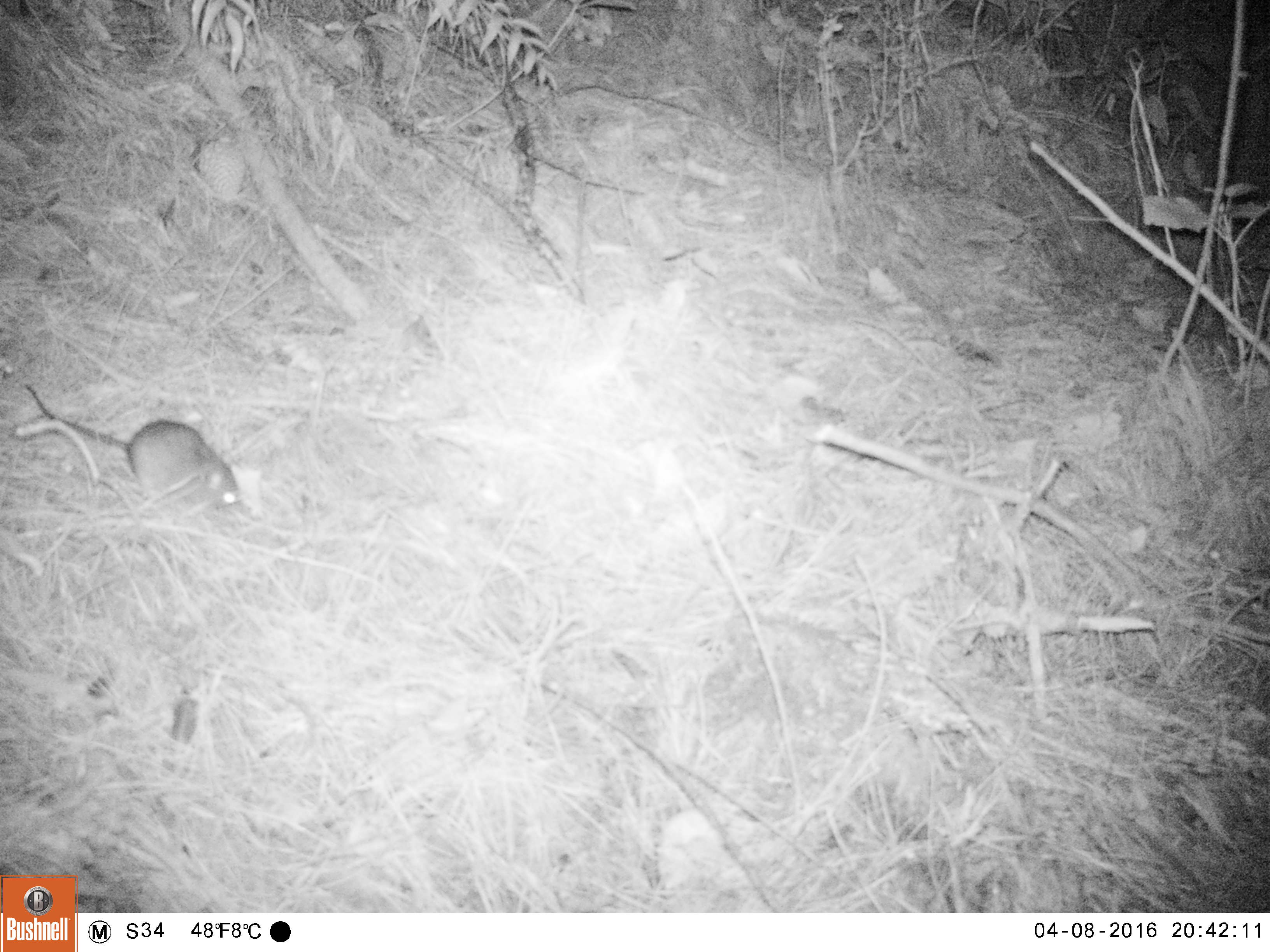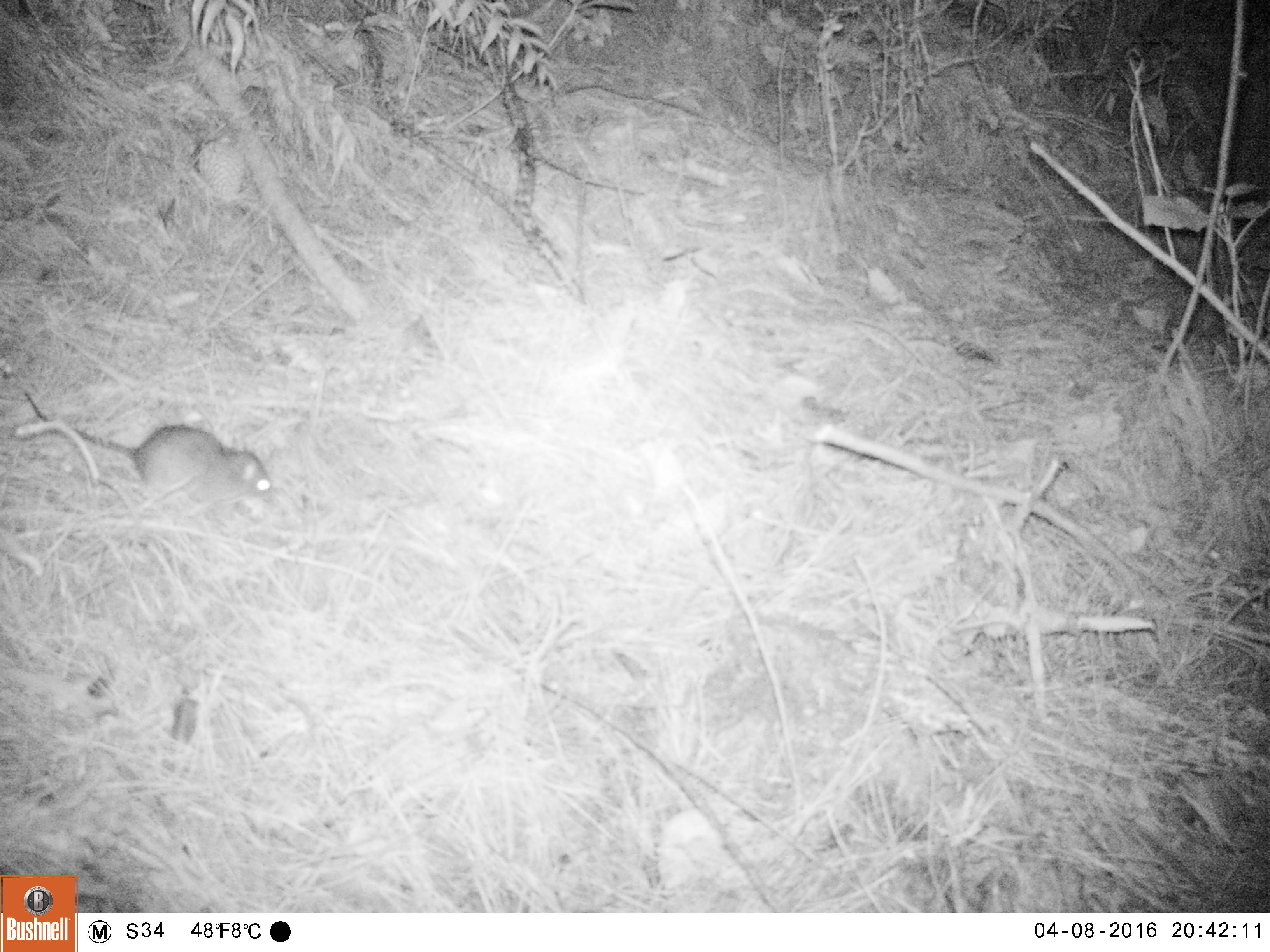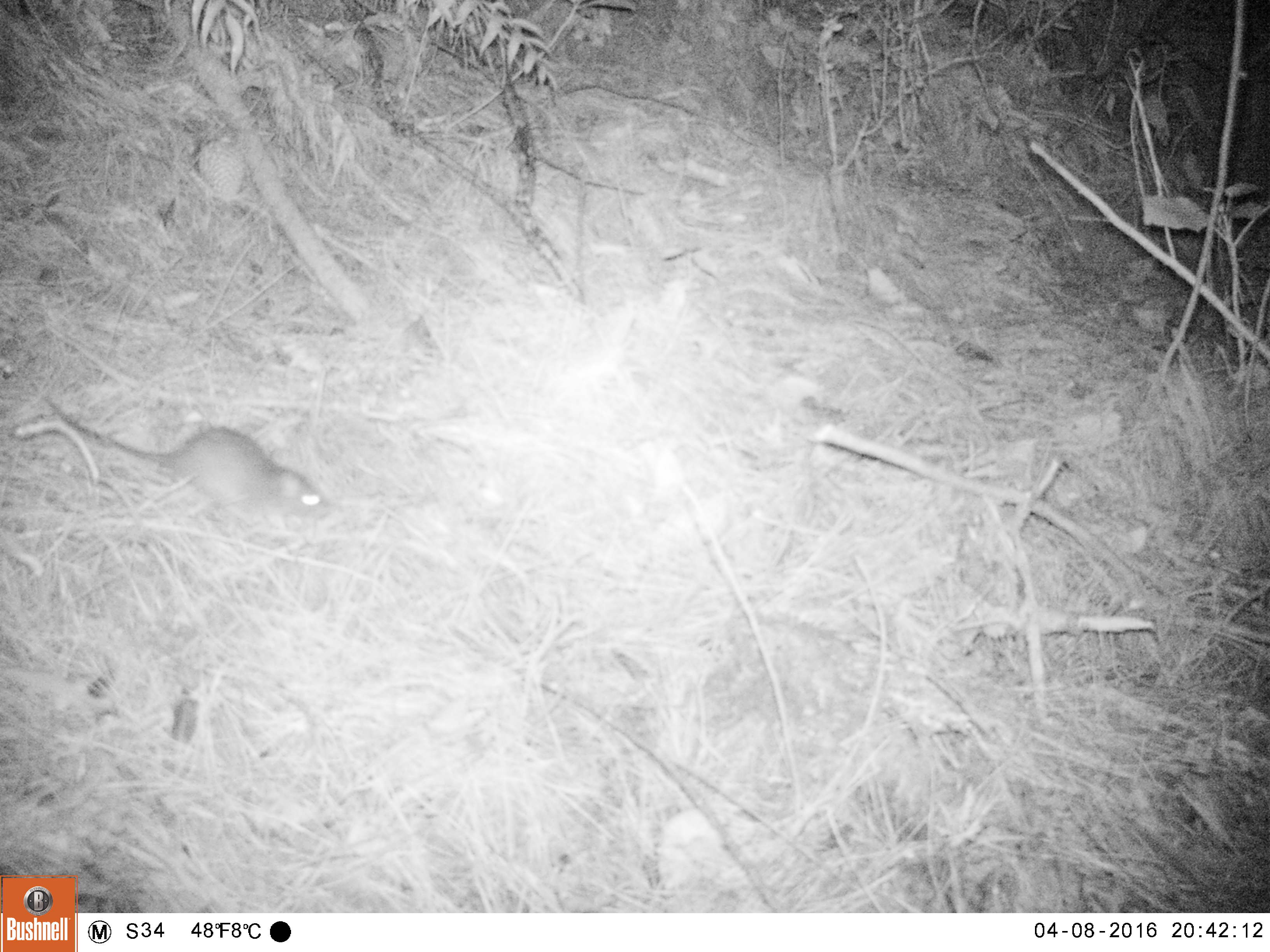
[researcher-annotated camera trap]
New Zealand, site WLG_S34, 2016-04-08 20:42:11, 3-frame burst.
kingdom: Animalia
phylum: Chordata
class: Mammalia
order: Rodentia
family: Muridae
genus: Rattus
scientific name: Rattus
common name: rat